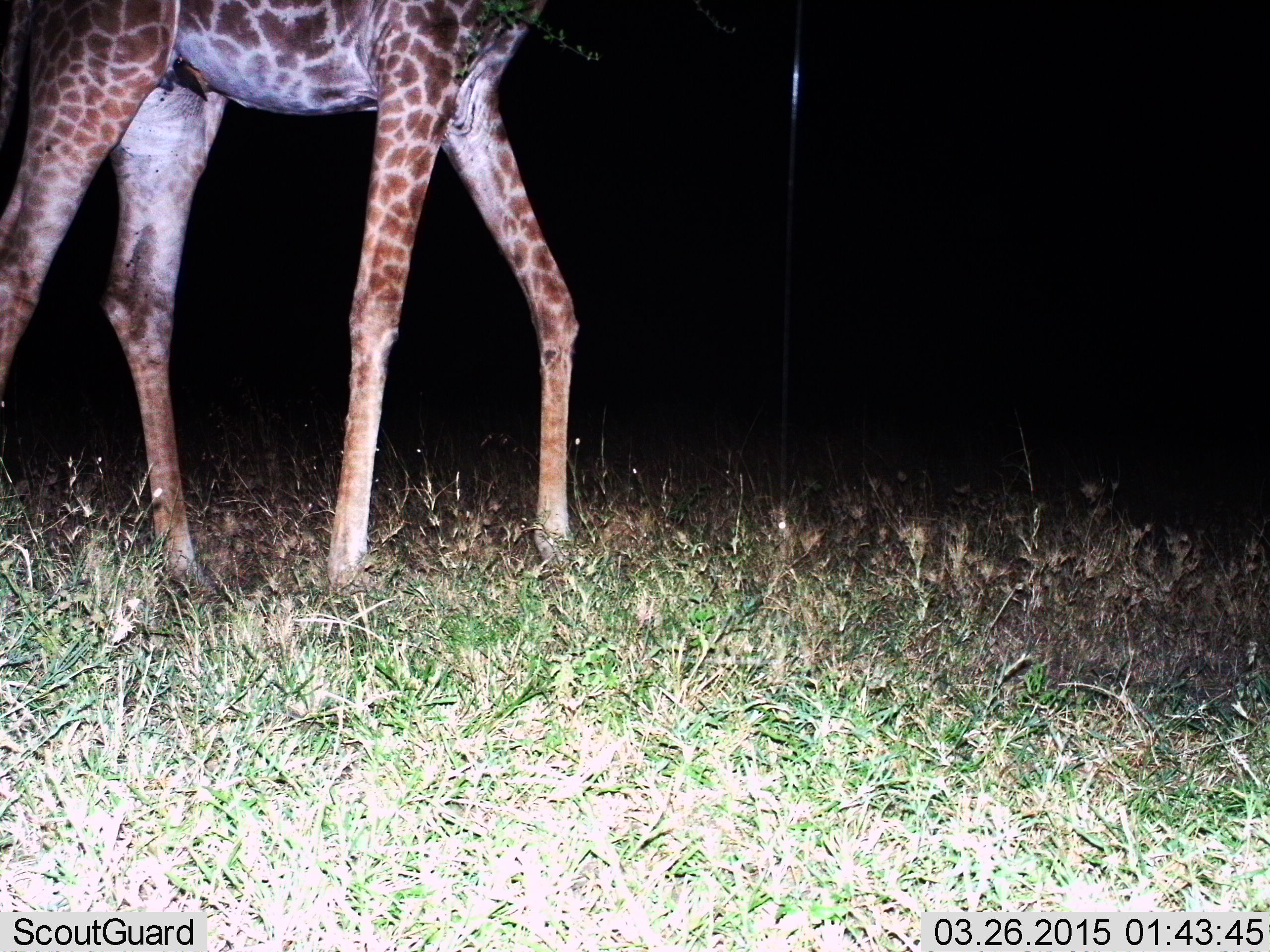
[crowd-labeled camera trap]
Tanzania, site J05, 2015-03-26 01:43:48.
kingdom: Animalia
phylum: Chordata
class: Mammalia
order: Artiodactyla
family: Giraffidae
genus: Giraffa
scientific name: Giraffa camelopardalis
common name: giraffe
Giraffe (Giraffa camelopardalis), count 1. Behavior (volunteer vote fractions): standing 36%, resting 0%, moving 64%, interacting 0%. Young present (vote fraction): 0%. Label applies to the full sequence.